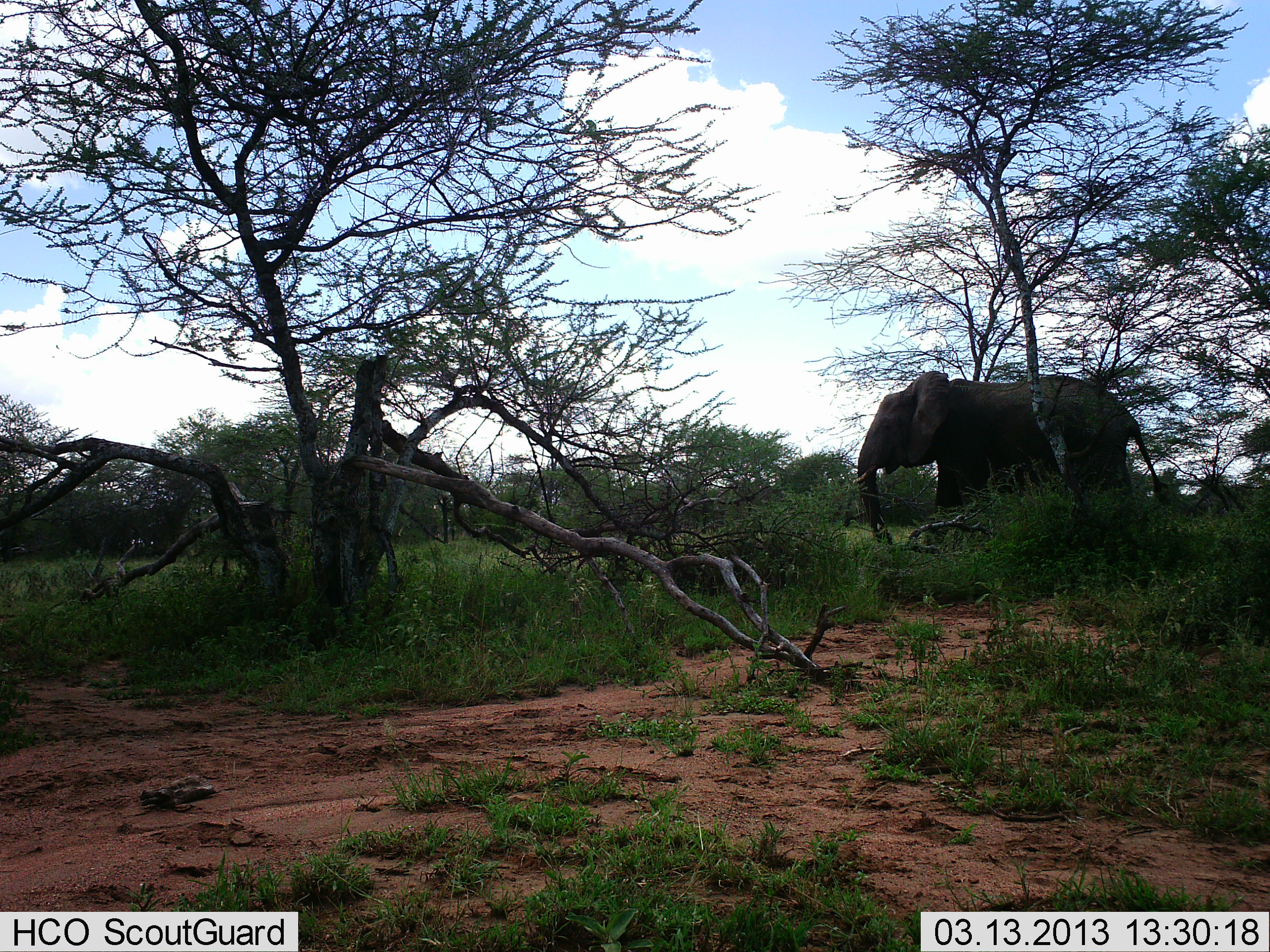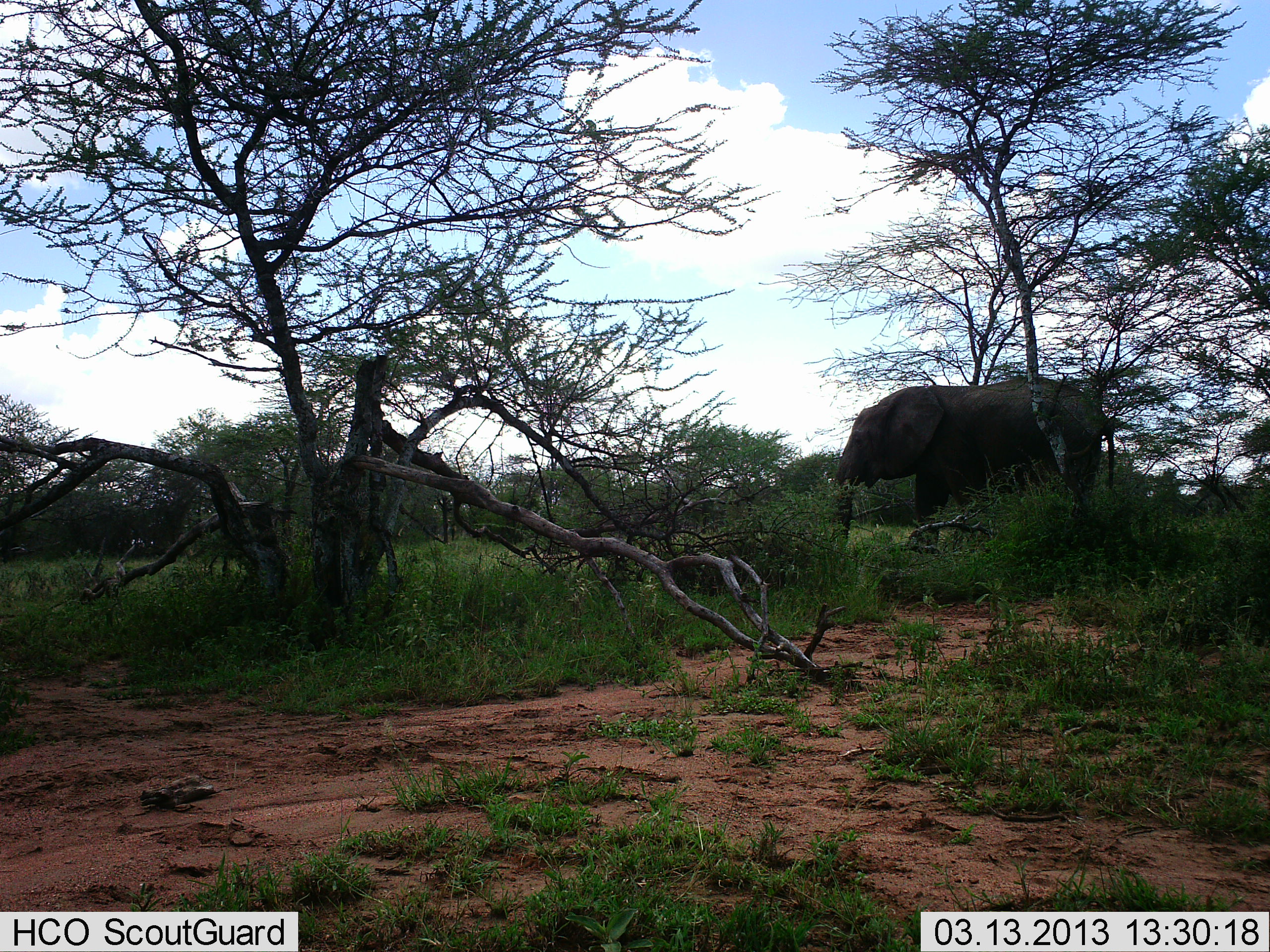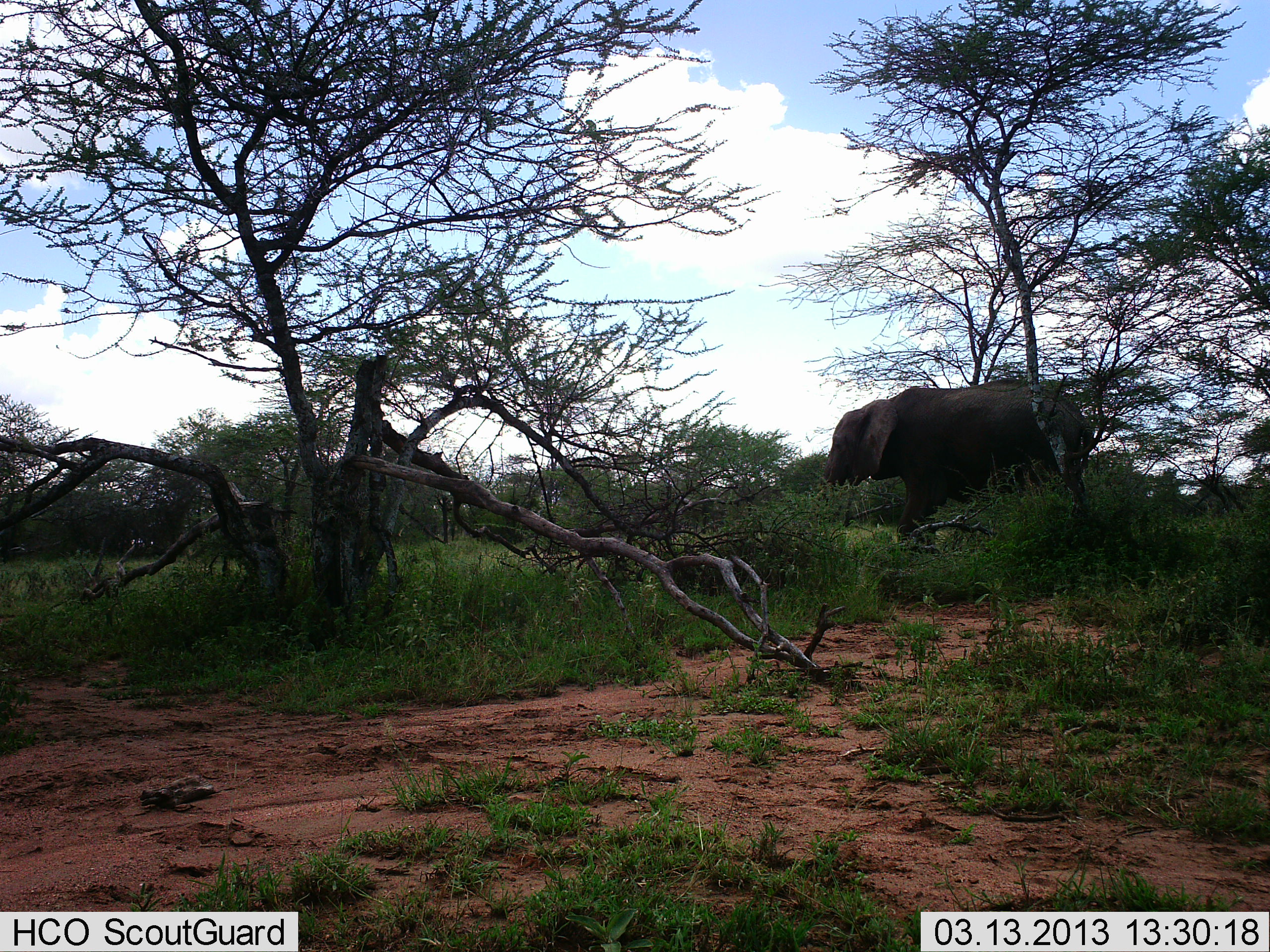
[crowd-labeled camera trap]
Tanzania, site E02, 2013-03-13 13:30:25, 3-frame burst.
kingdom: Animalia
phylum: Chordata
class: Mammalia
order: Proboscidea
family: Elephantidae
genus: Loxodonta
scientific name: Loxodonta africana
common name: african bush elephant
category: elephant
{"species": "elephant (african bush elephant) (Loxodonta africana)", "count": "1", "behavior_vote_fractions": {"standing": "14%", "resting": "0%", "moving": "86%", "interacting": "0%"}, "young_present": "0%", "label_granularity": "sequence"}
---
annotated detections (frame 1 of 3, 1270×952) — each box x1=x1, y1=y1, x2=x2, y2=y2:
animal: x1=848, y1=370, x2=1171, y2=548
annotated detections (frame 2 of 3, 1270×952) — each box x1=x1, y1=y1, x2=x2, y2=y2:
animal: x1=828, y1=376, x2=1115, y2=554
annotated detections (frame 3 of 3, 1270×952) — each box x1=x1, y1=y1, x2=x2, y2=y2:
animal: x1=815, y1=378, x2=1093, y2=554